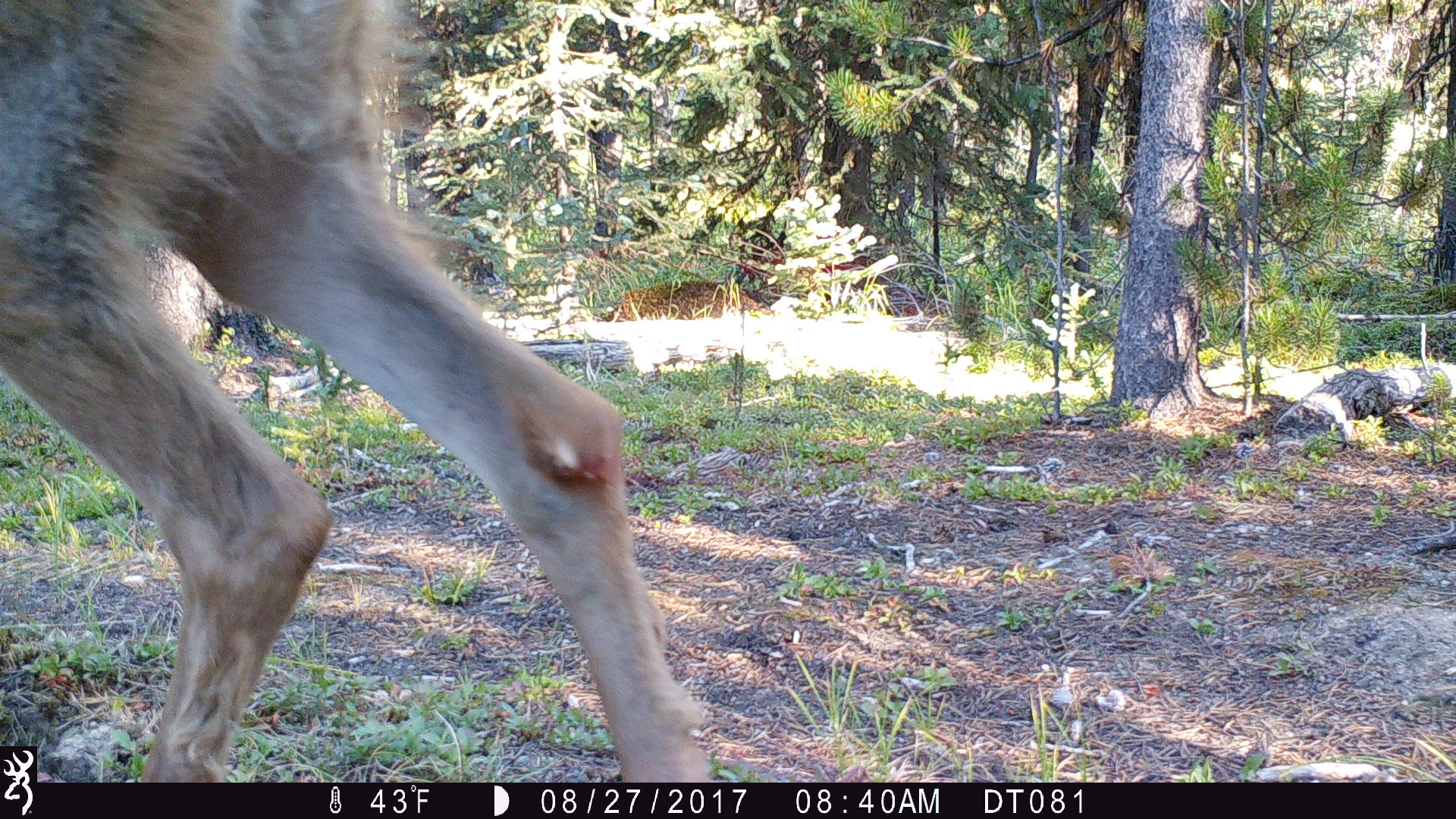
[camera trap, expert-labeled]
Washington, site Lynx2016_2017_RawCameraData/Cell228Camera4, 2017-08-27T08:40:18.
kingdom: Animalia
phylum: Chordata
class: Mammalia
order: Artiodactyla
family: Cervidae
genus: Odocoileus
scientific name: Odocoileus hemionus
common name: mule deer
Odocoileus hemionus (mule deer). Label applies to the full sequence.